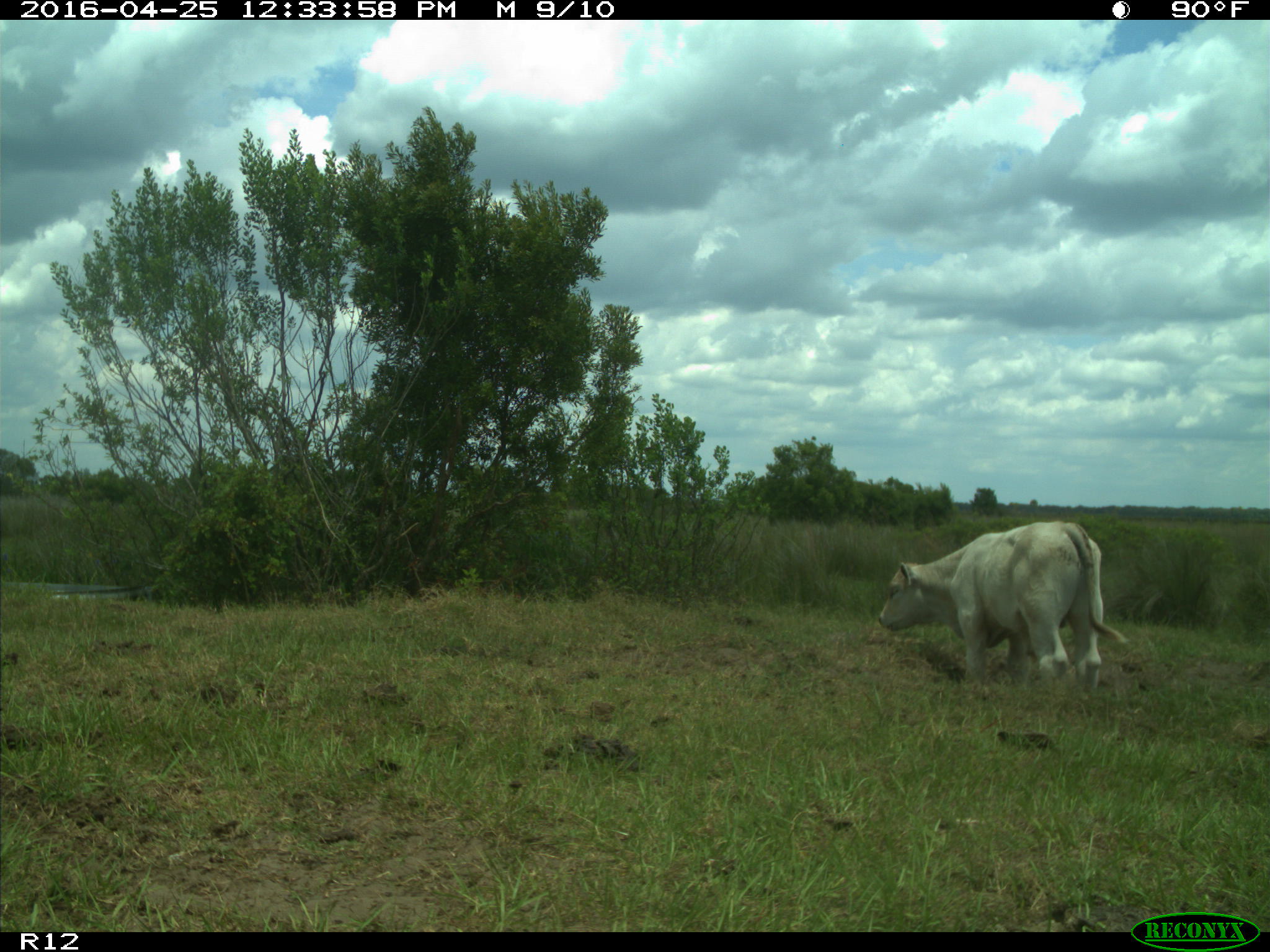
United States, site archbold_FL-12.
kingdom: Animalia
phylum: Chordata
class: Mammalia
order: Artiodactyla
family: Bovidae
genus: Bos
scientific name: Bos taurus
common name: domestic cow